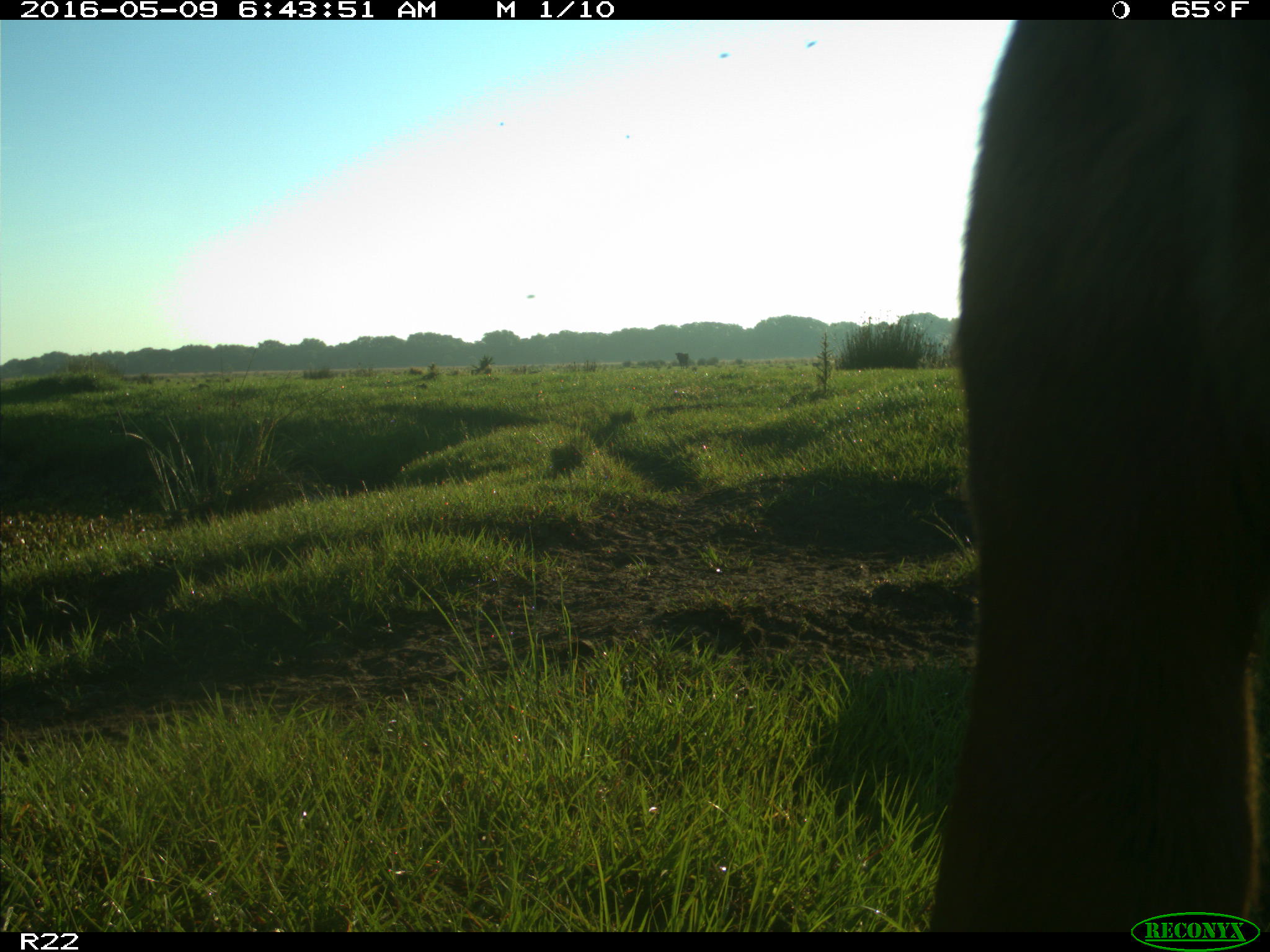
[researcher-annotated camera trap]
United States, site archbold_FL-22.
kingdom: Animalia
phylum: Chordata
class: Mammalia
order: Artiodactyla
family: Bovidae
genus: Bos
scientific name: Bos taurus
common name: domestic cow